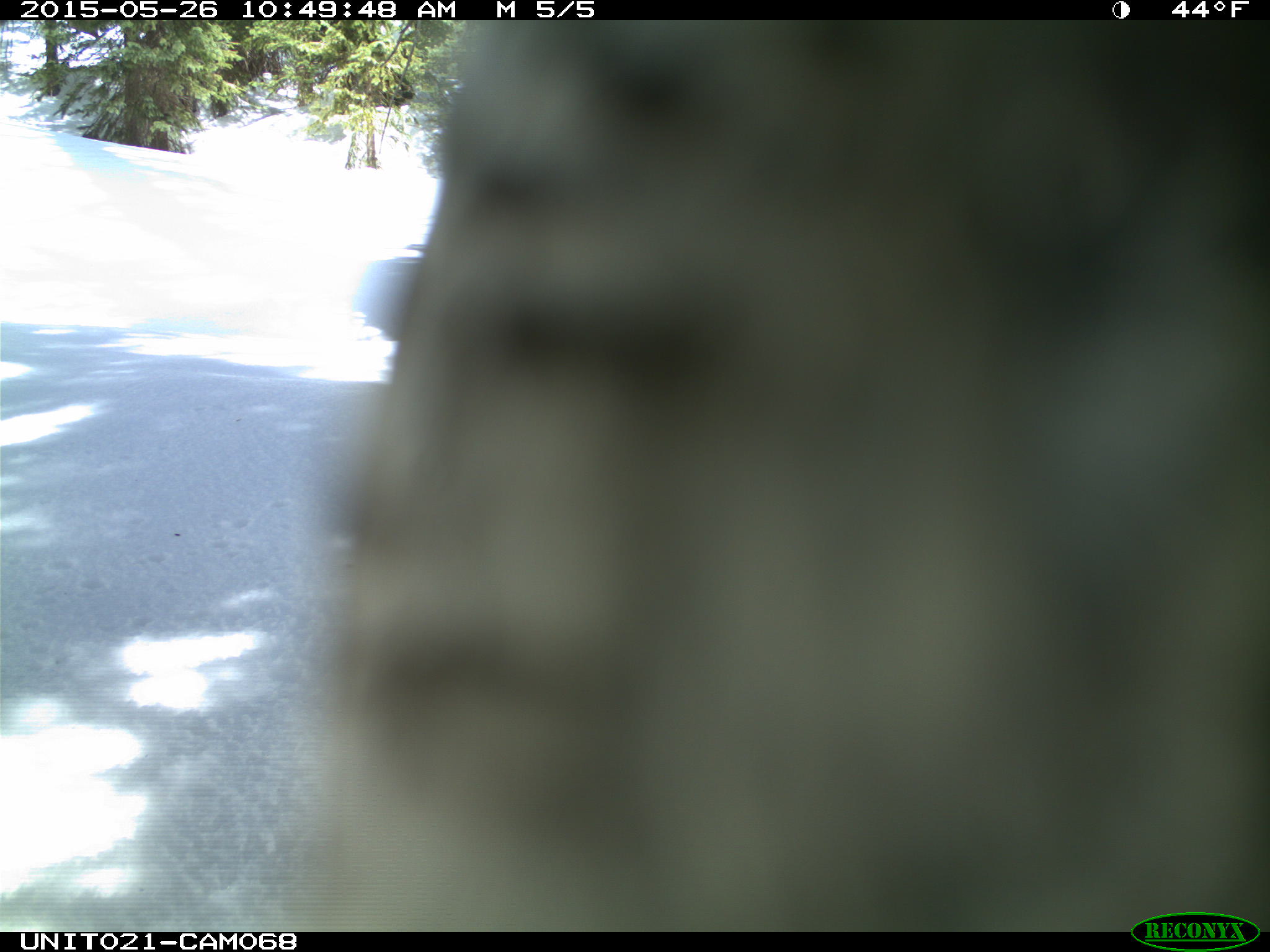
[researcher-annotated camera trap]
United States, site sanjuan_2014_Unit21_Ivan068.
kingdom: Animalia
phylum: Chordata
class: Aves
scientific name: Aves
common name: birds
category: unidentified bird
Unidentified bird (birds) (Aves).